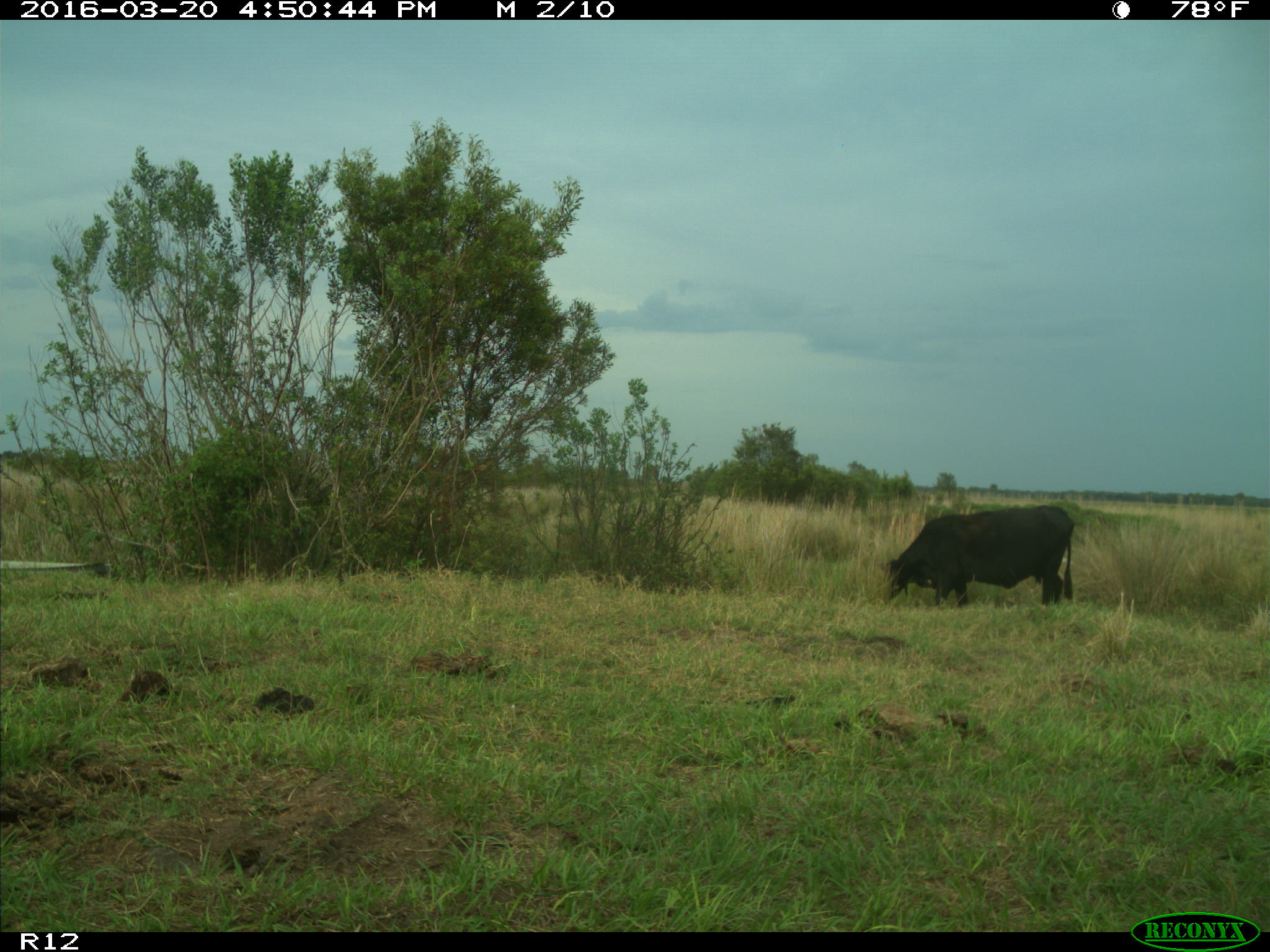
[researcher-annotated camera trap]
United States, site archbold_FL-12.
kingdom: Animalia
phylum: Chordata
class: Mammalia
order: Artiodactyla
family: Bovidae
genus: Bos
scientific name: Bos taurus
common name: domestic cow